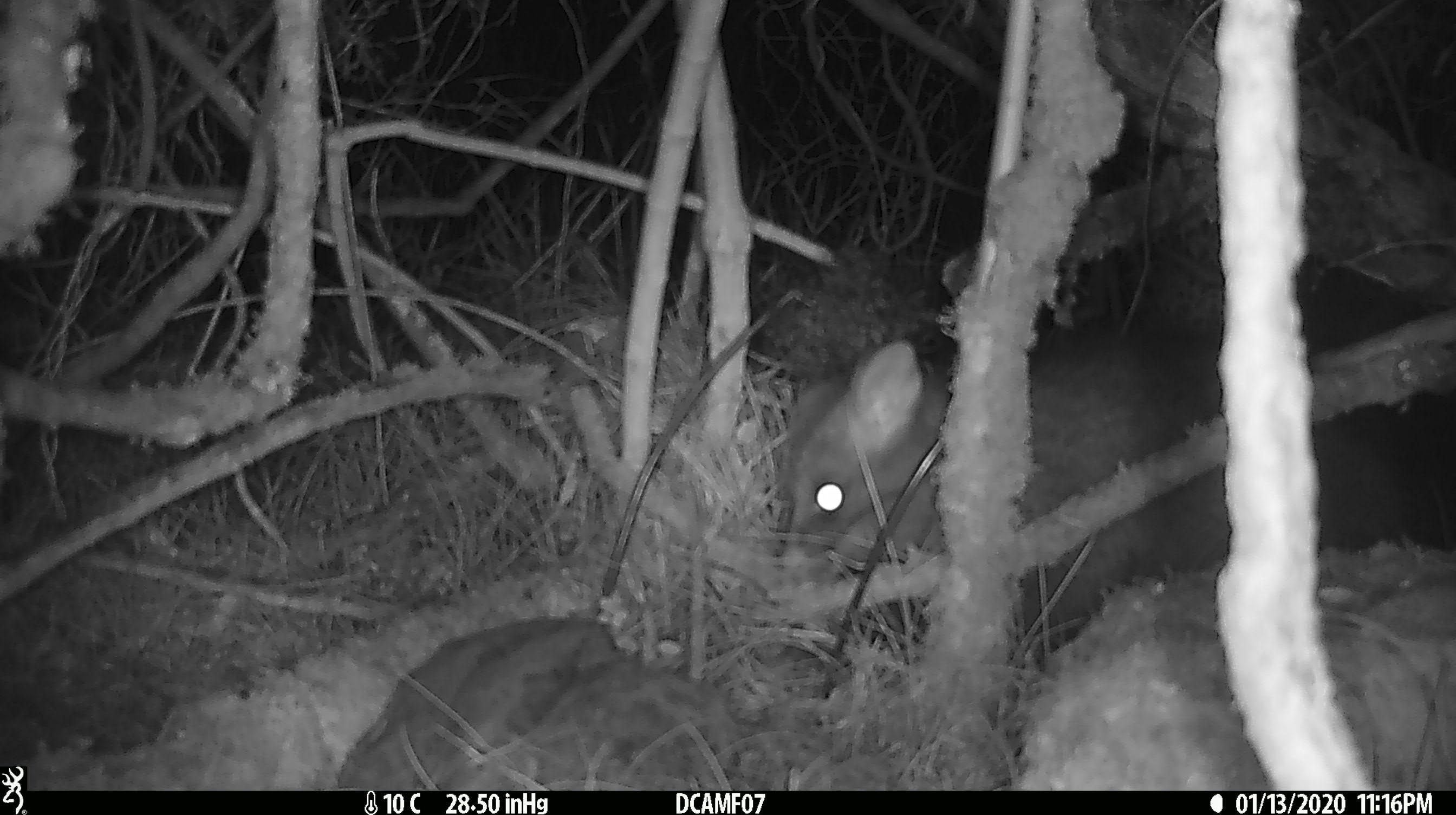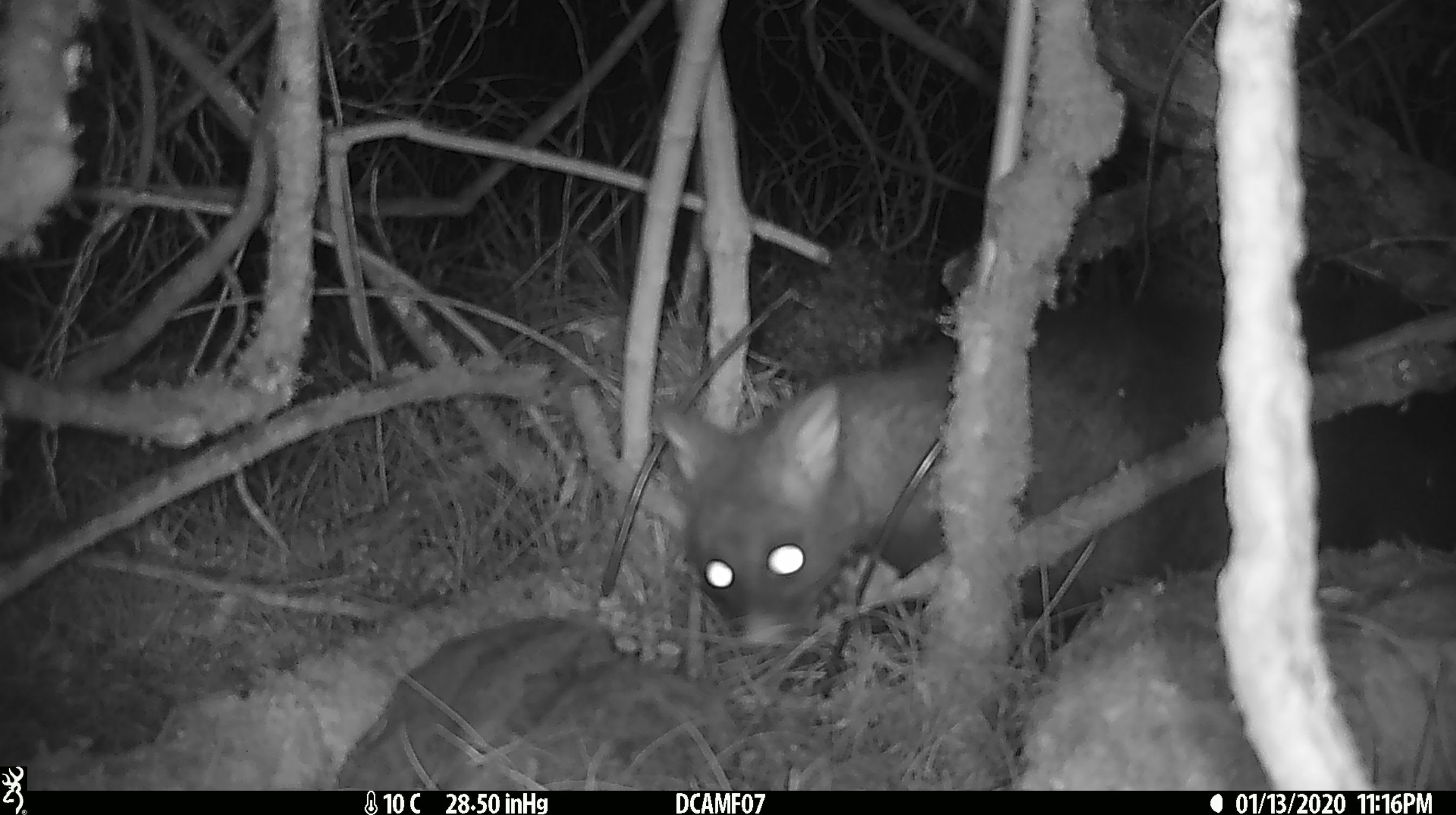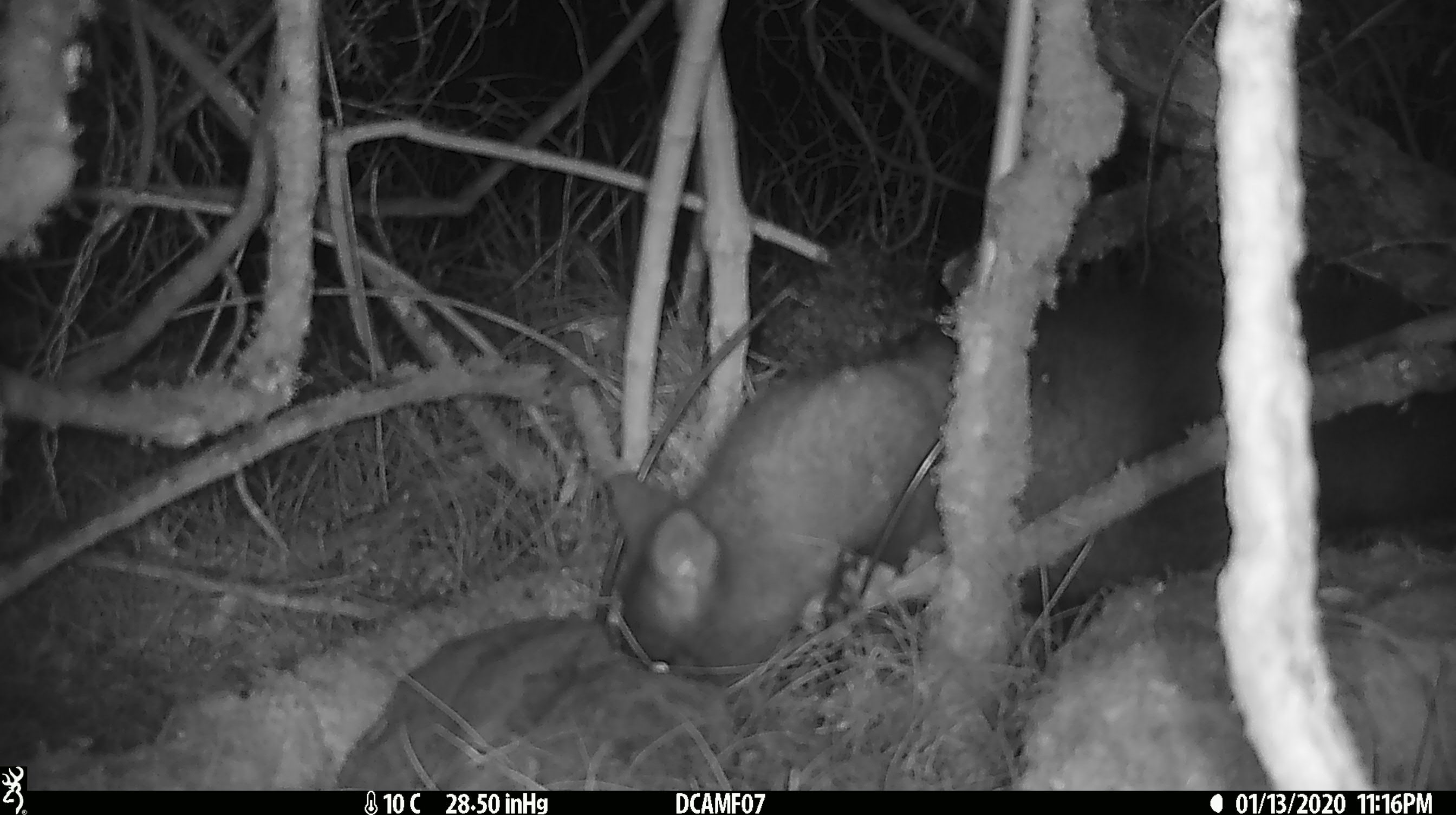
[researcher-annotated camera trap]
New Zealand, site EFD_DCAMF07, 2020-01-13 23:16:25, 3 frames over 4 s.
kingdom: Animalia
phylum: Chordata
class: Mammalia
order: Diprotodontia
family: Phalangeridae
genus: Trichosurus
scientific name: Trichosurus vulpecula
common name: common brushtail possum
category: possum